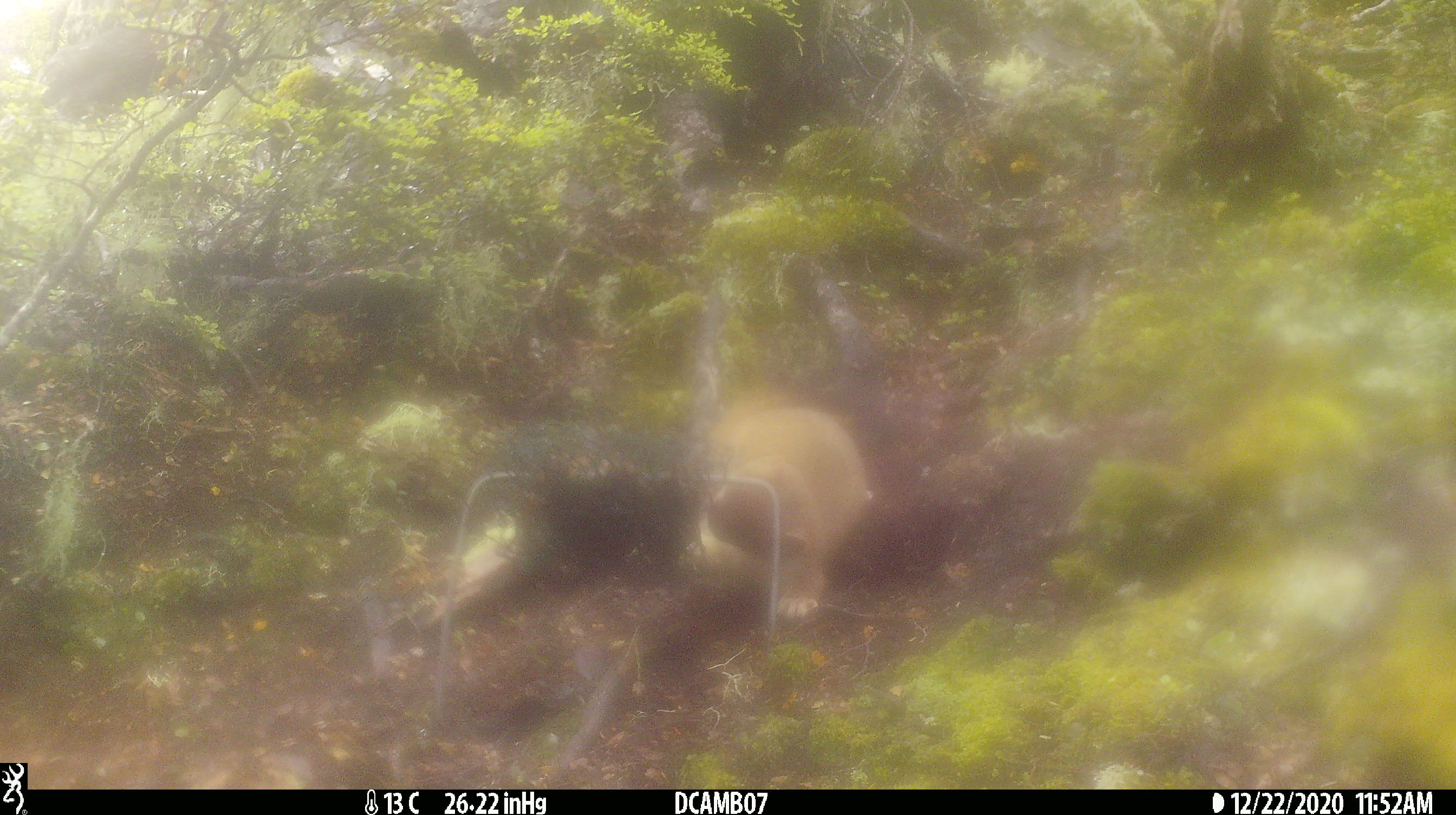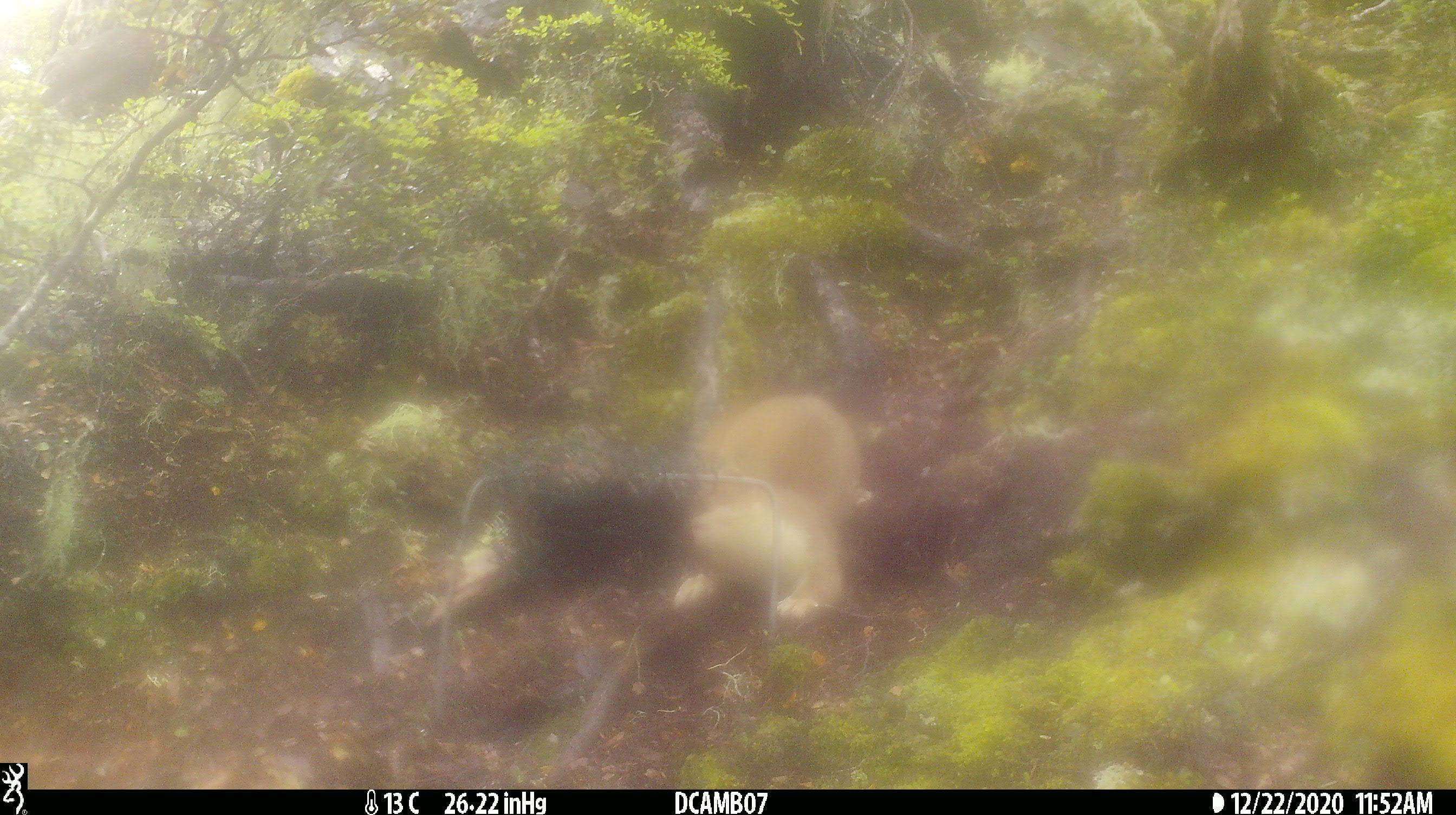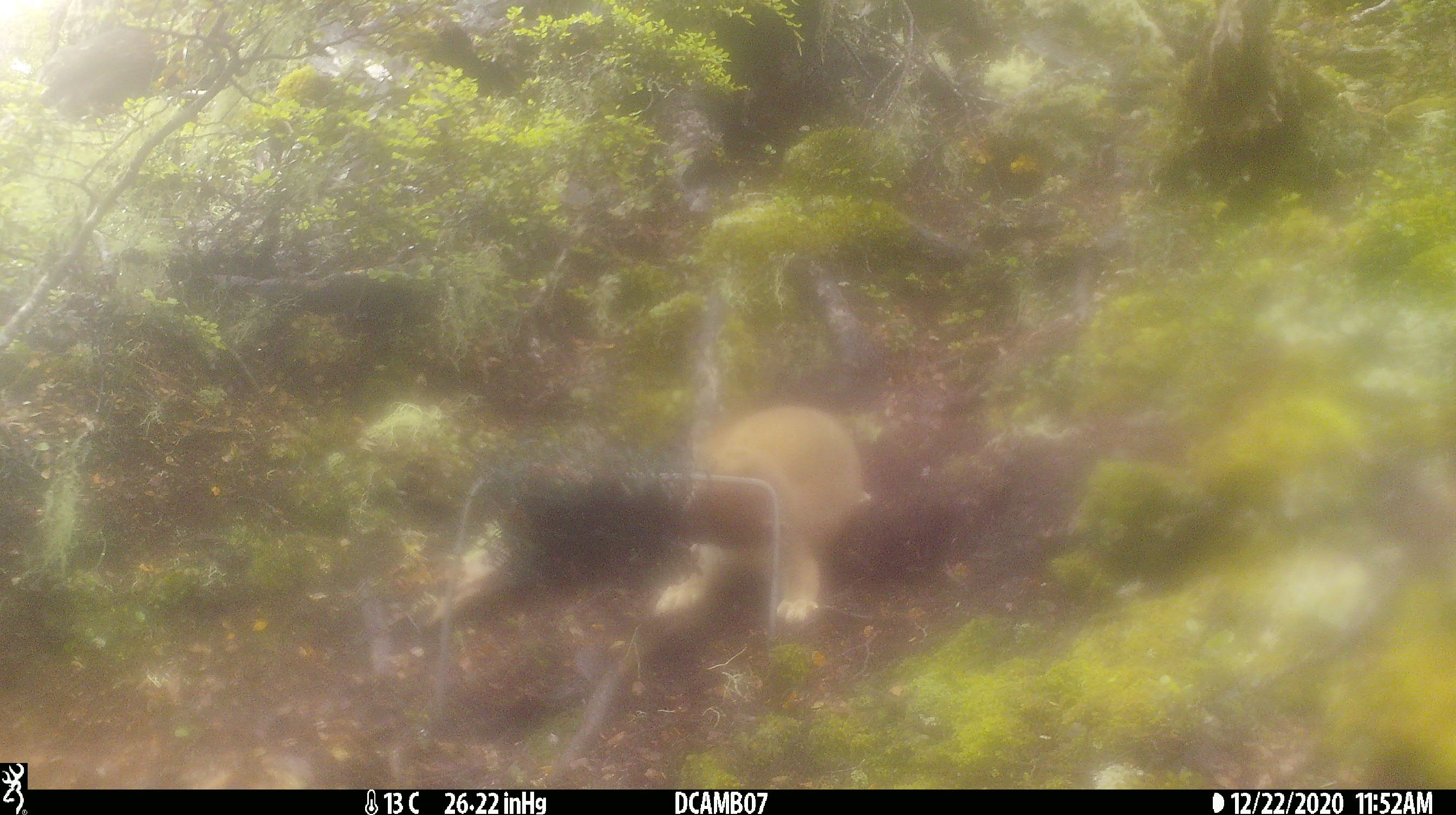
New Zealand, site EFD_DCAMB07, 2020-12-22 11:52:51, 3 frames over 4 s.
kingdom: Animalia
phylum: Chordata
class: Mammalia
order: Carnivora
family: Mustelidae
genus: Mustela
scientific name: Mustela erminea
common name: stoat